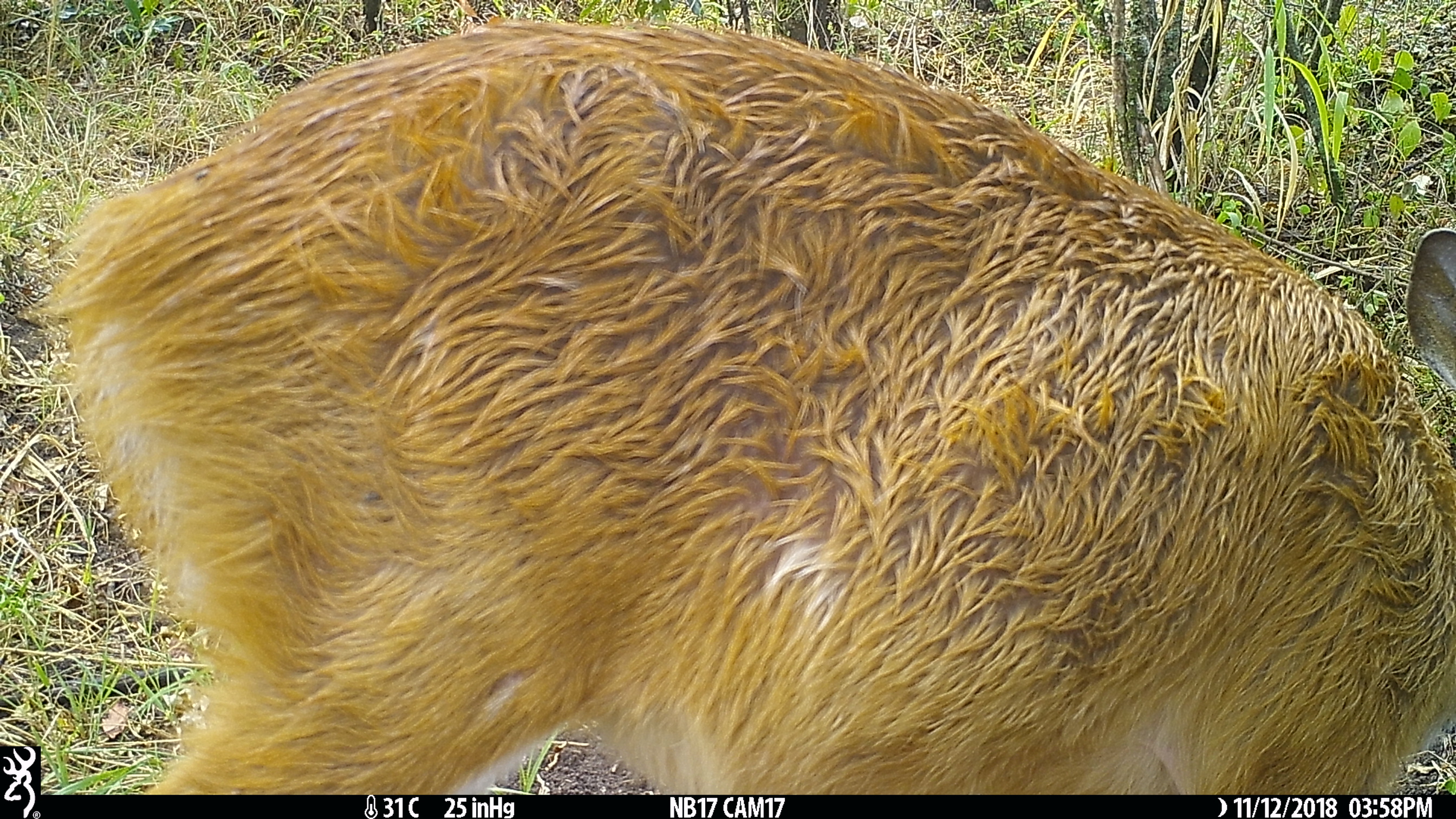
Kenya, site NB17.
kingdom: Animalia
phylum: Chordata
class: Mammalia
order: Artiodactyla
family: Bovidae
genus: Tragelaphus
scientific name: Tragelaphus scriptus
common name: bushbuck